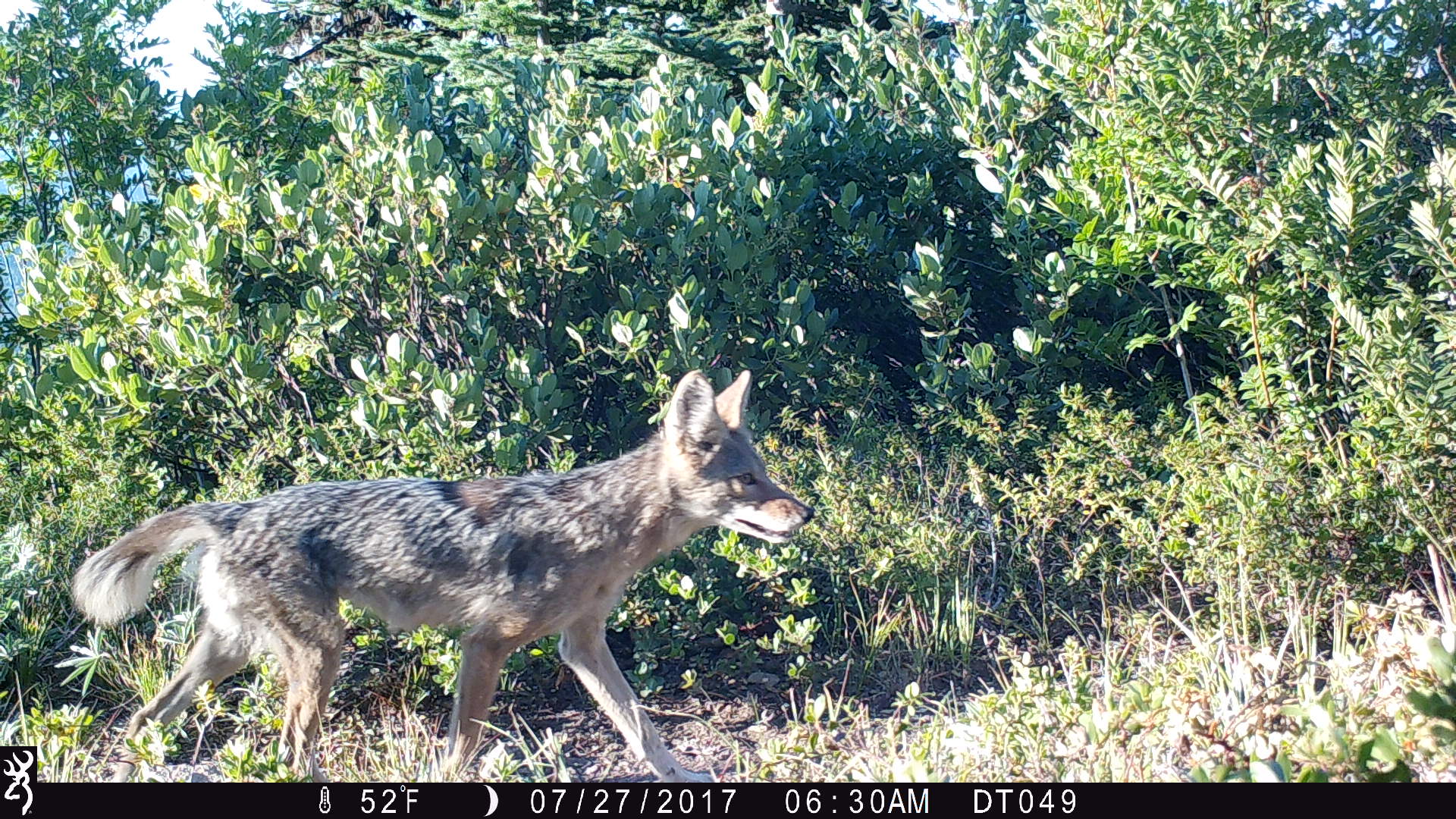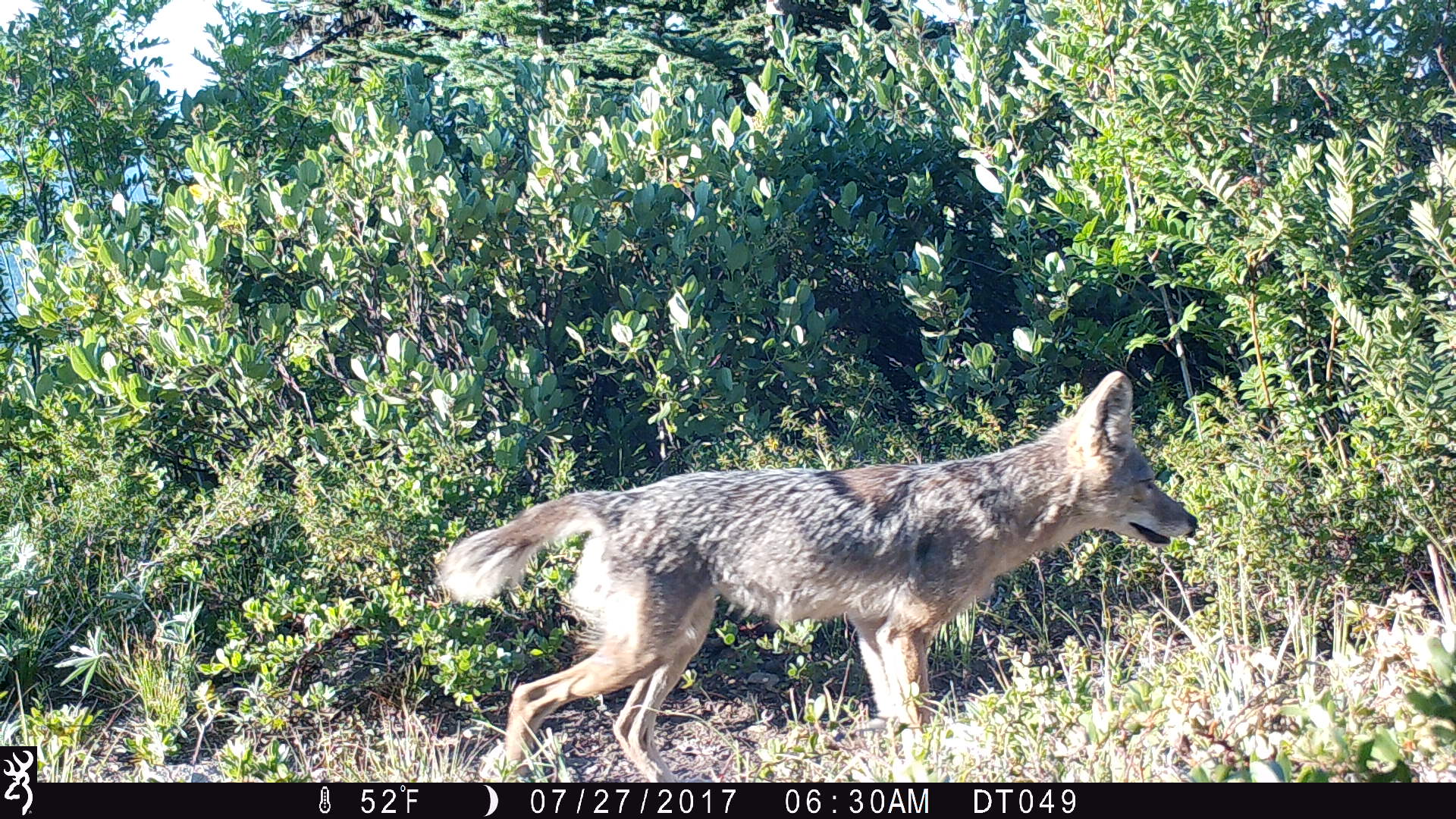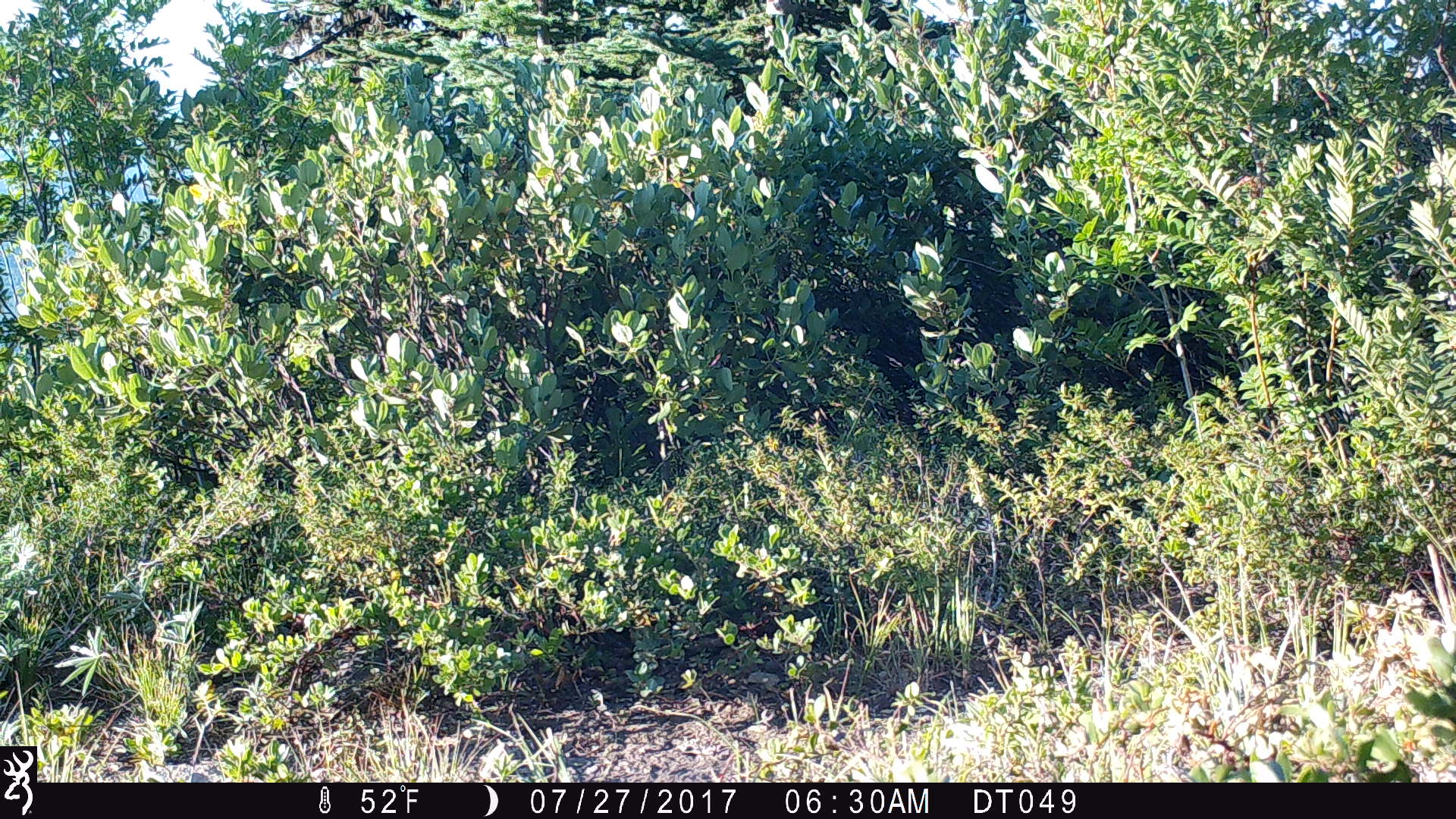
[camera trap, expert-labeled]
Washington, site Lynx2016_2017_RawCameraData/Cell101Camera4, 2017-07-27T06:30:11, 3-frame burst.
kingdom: Animalia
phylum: Chordata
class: Mammalia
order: Carnivora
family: Canidae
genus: Canis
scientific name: Canis latrans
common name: coyote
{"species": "Canis latrans (coyote)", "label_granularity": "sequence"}